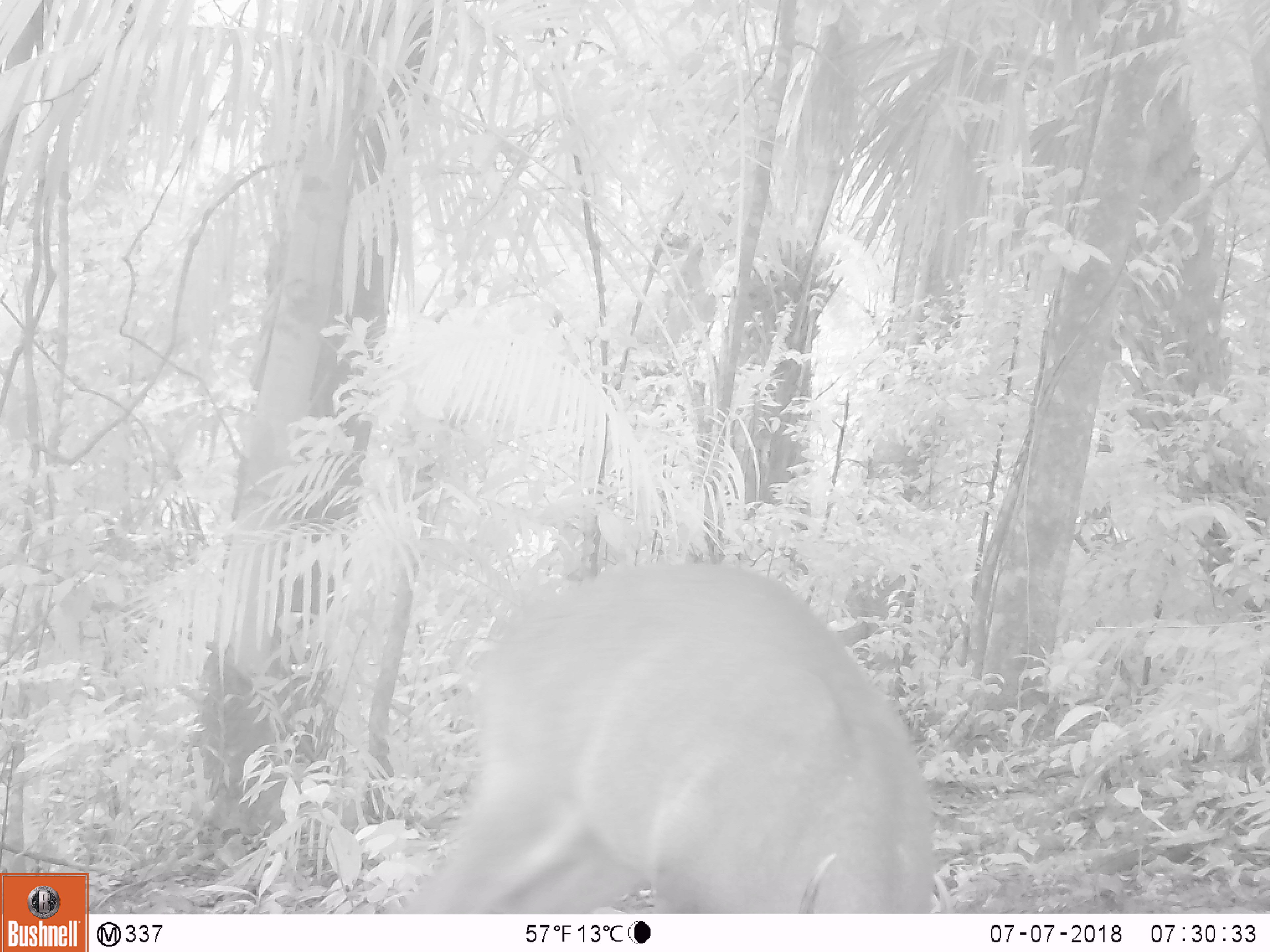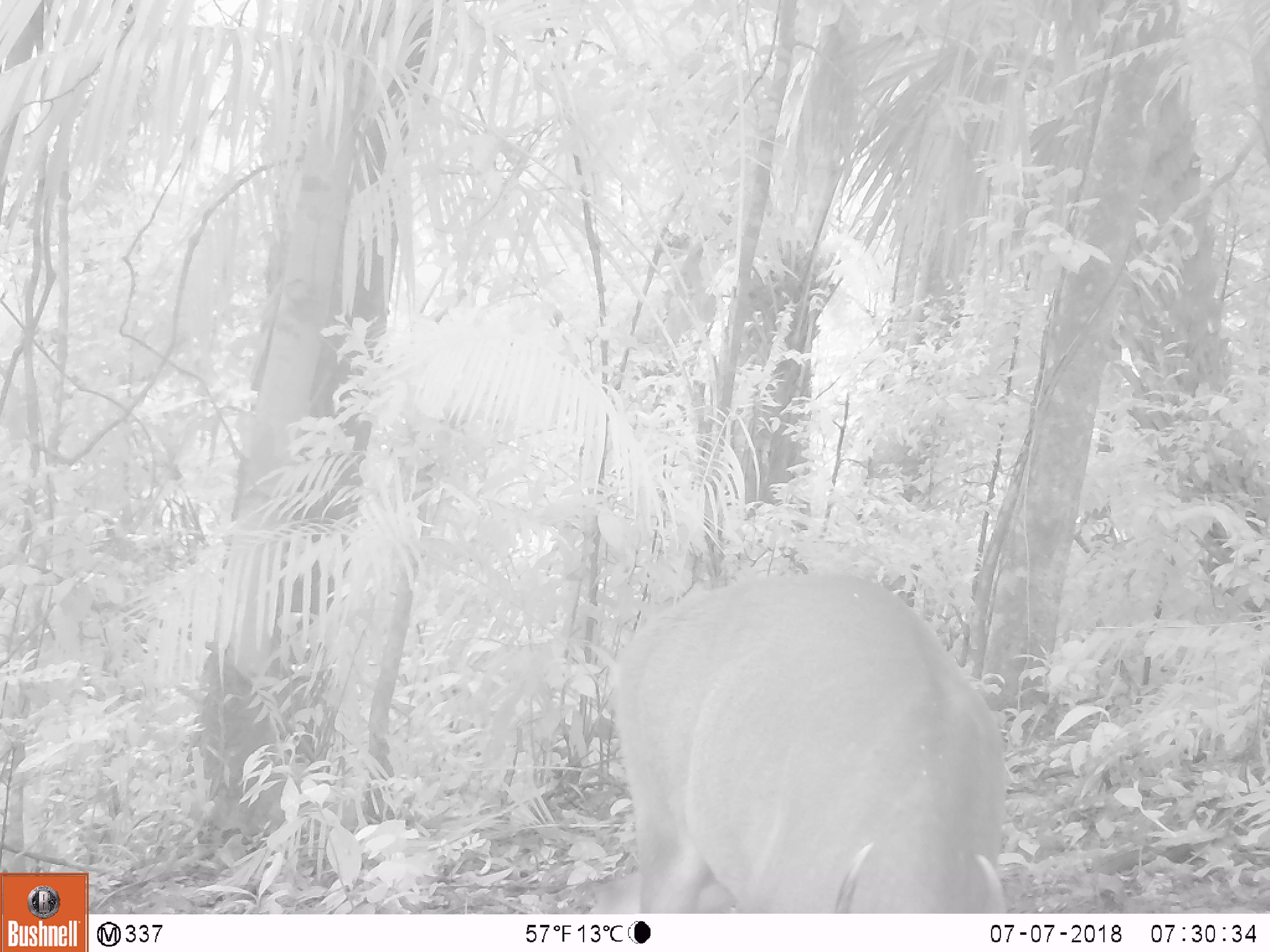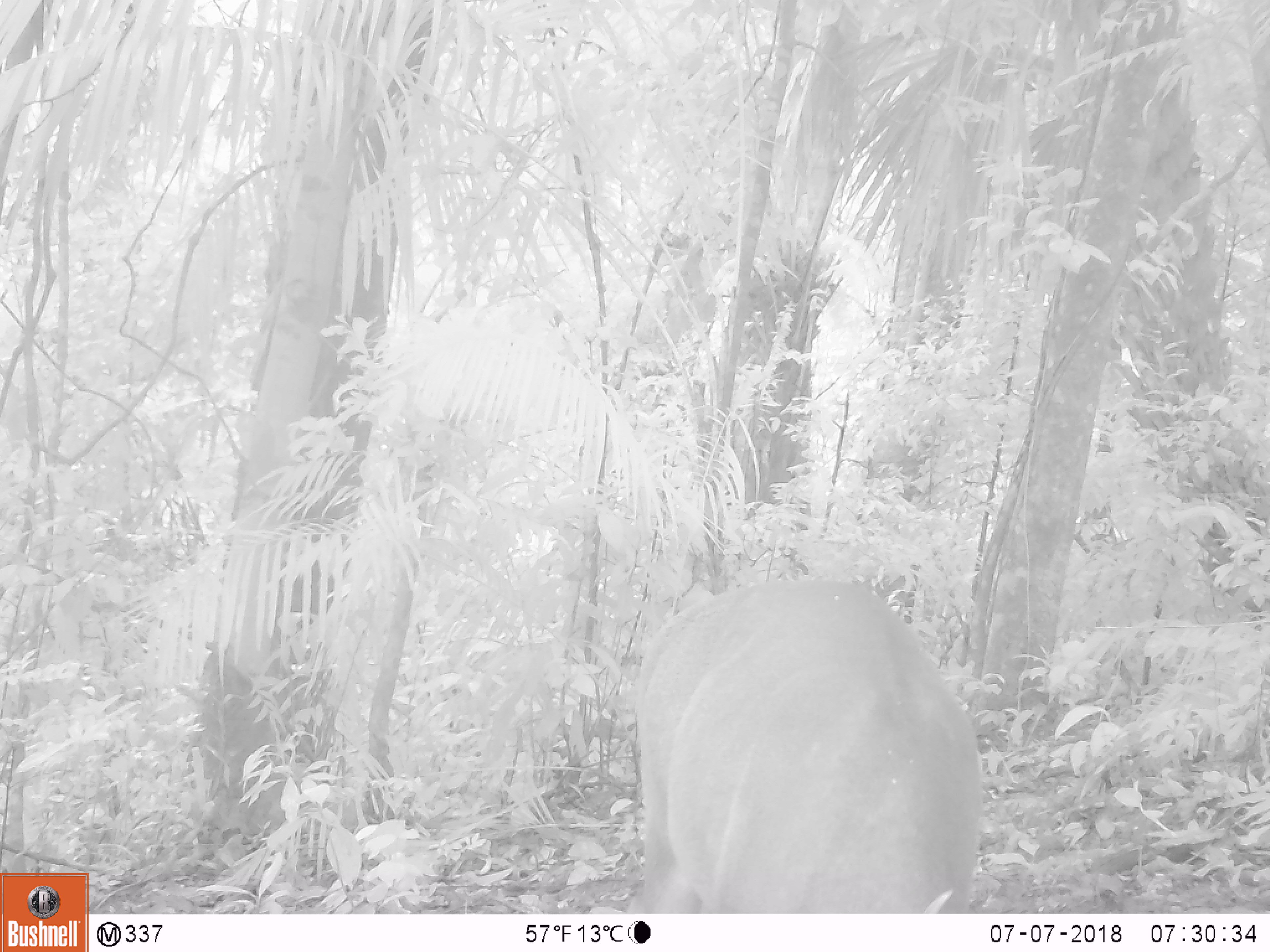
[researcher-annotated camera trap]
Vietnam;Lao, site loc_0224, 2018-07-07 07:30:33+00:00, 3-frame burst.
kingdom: Animalia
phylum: Chordata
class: Mammalia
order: Artiodactyla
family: Cervidae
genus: Muntiacus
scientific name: Muntiacus vuquangensis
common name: large-antlered muntjac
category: large antlered muntjac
Large antlered muntjac (large-antlered muntjac) (Muntiacus vuquangensis). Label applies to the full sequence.